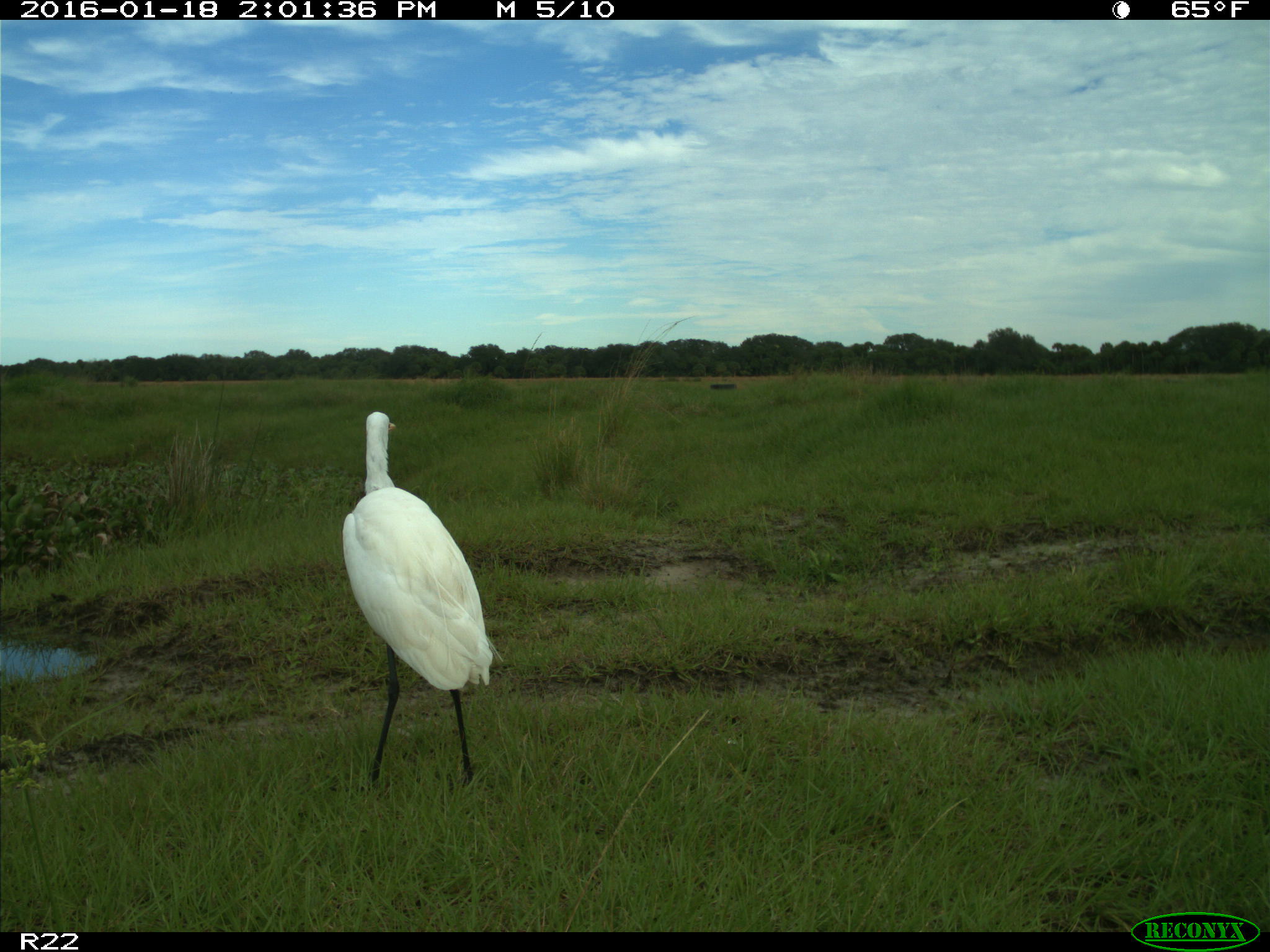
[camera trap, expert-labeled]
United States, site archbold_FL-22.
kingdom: Animalia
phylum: Chordata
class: Aves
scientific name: Aves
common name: birds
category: unidentified bird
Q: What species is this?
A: Unidentified bird (birds) (Aves).